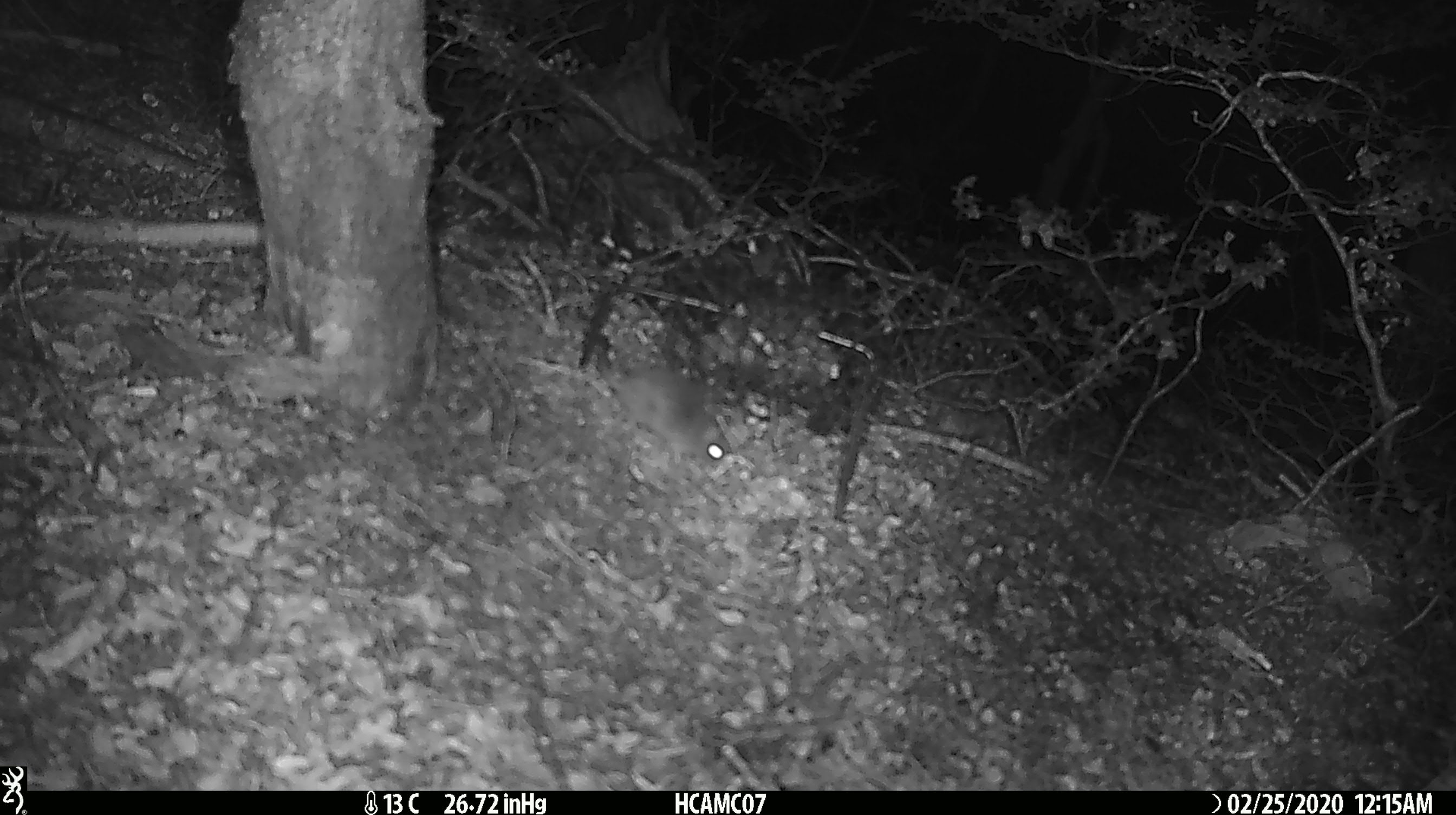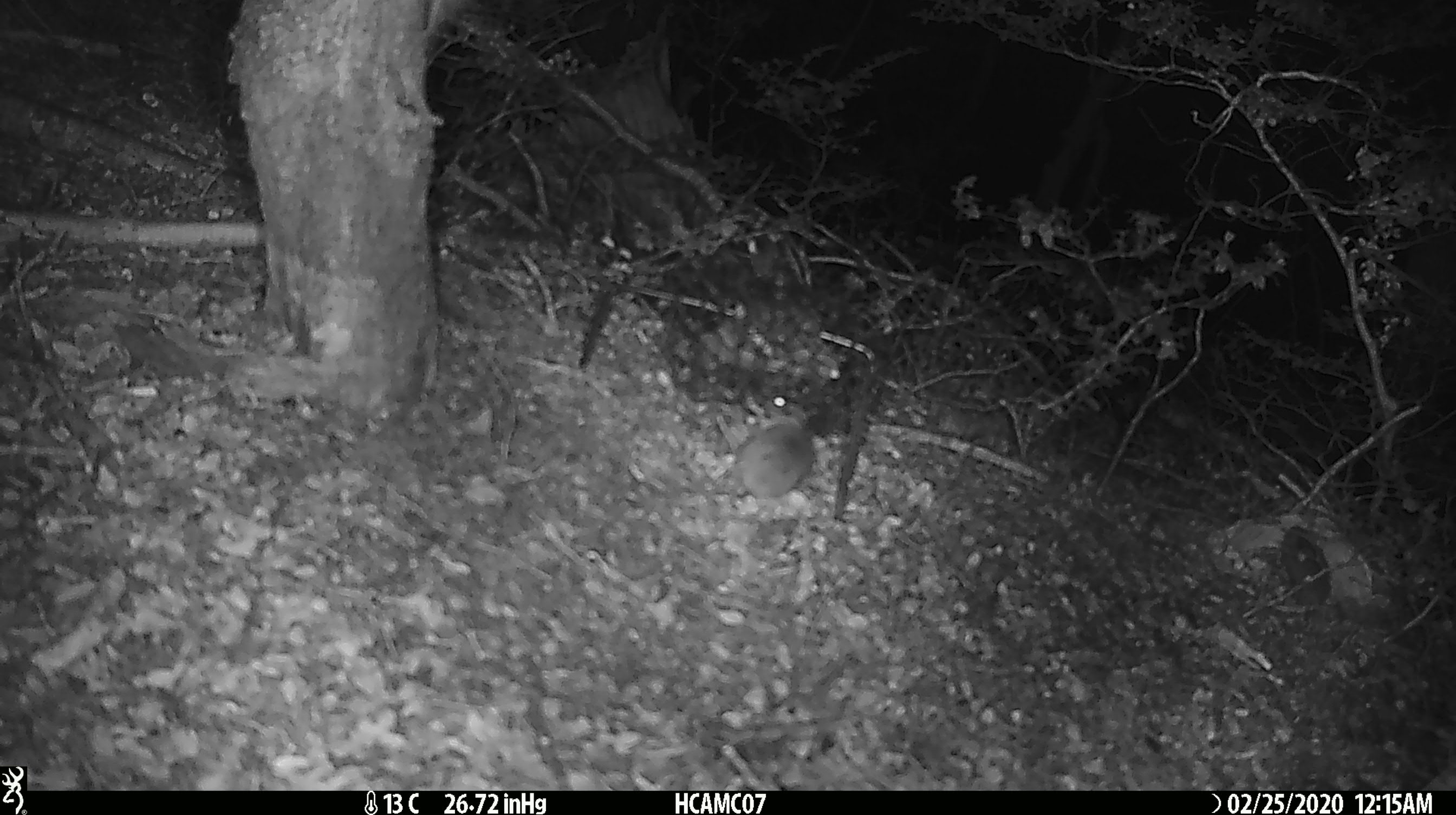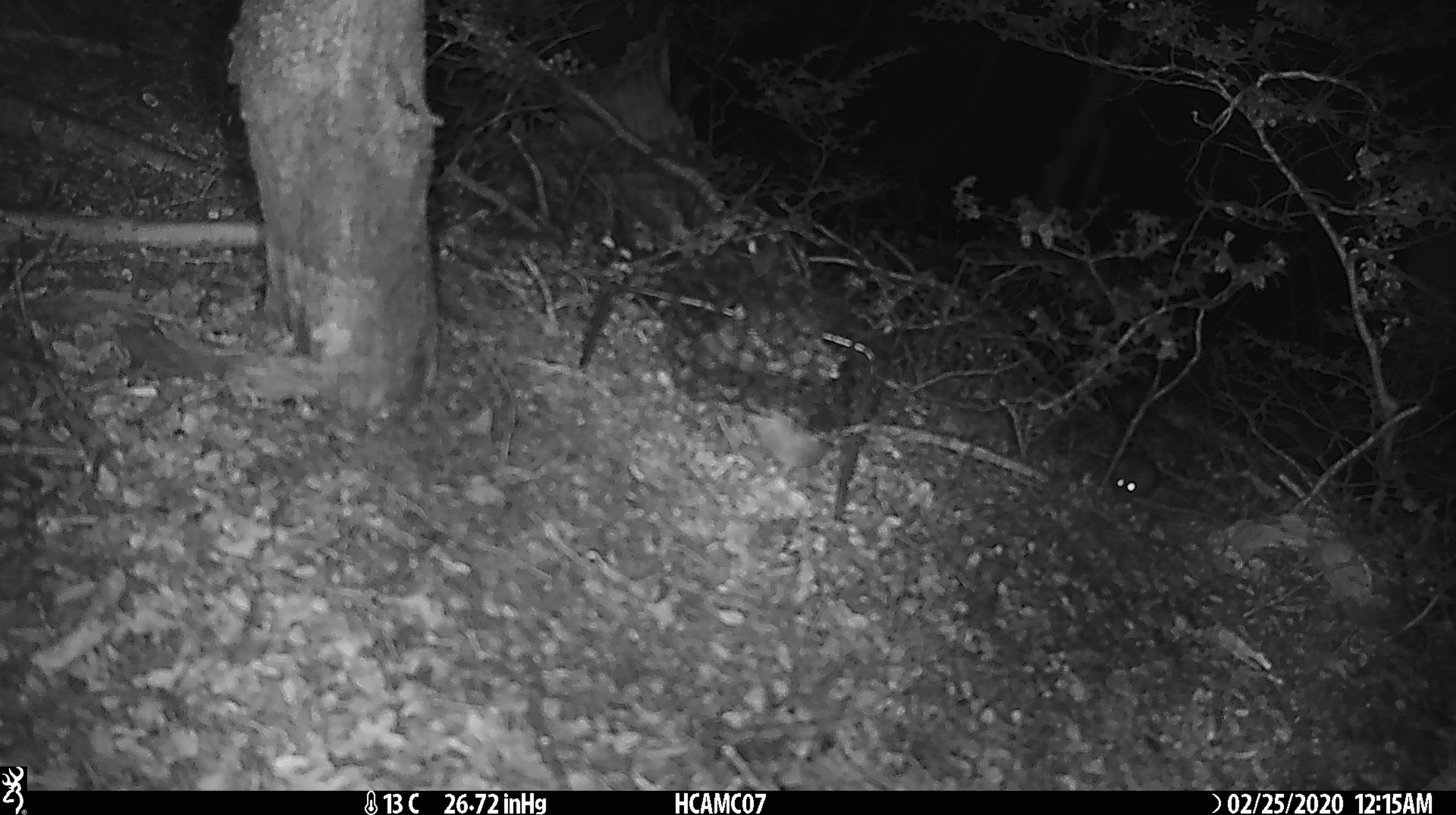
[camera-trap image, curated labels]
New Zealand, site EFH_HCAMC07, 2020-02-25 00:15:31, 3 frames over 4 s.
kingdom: Animalia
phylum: Chordata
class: Mammalia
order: Rodentia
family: Muridae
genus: Mus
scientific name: Mus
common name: mouse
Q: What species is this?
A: Mouse (Mus).